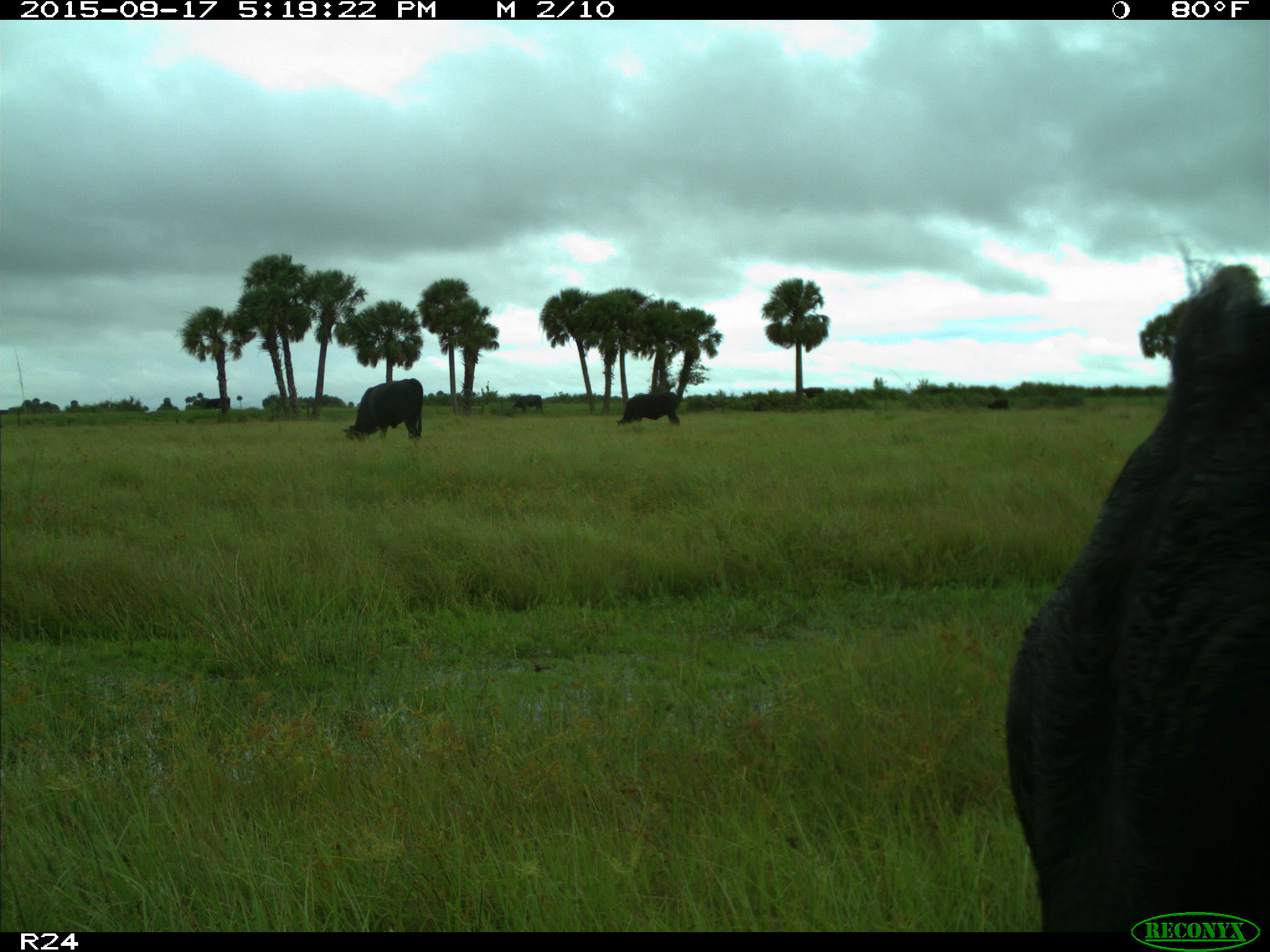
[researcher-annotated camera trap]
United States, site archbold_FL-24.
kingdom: Animalia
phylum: Chordata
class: Mammalia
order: Artiodactyla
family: Bovidae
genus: Bos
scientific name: Bos taurus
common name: domestic cow